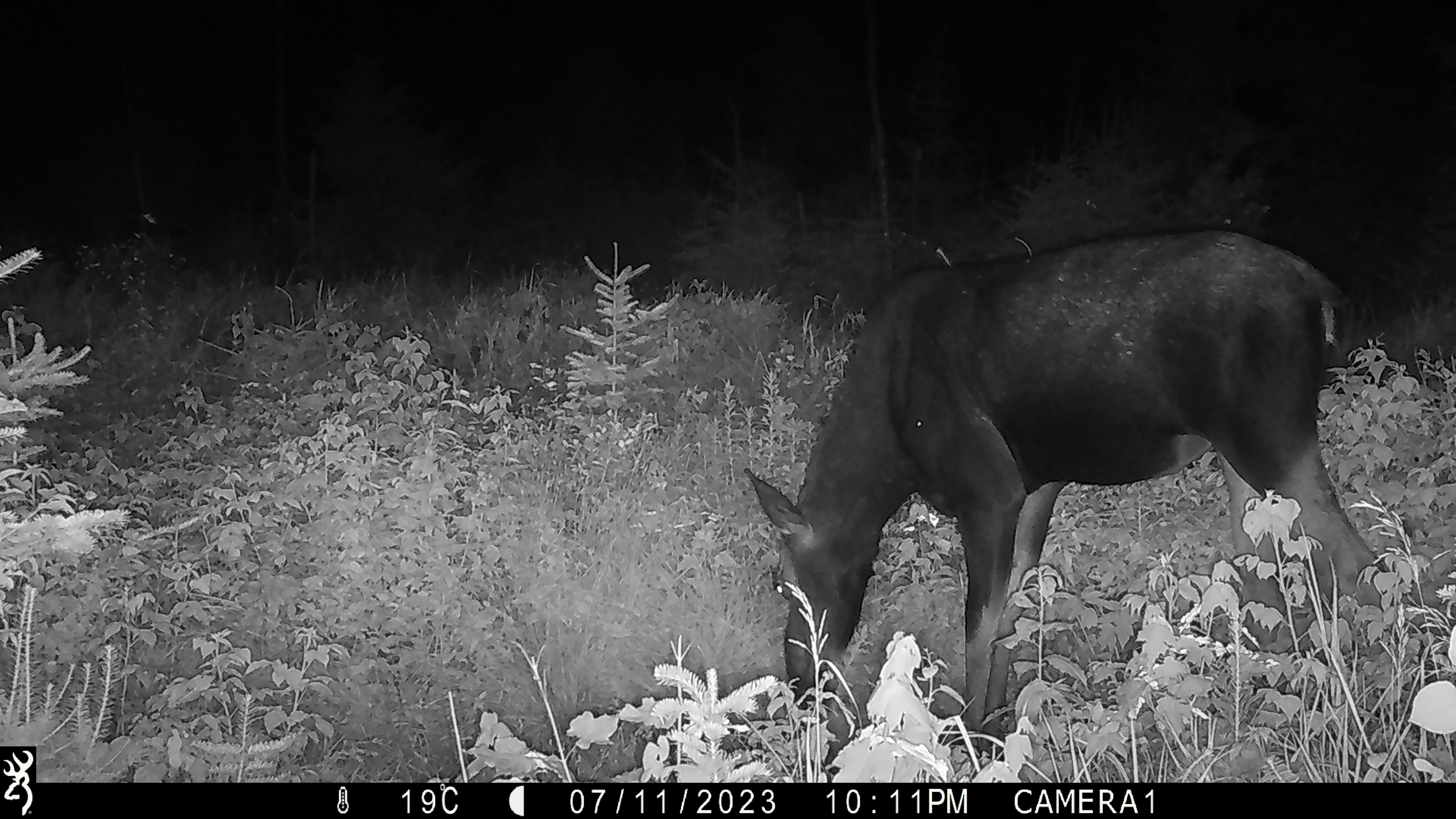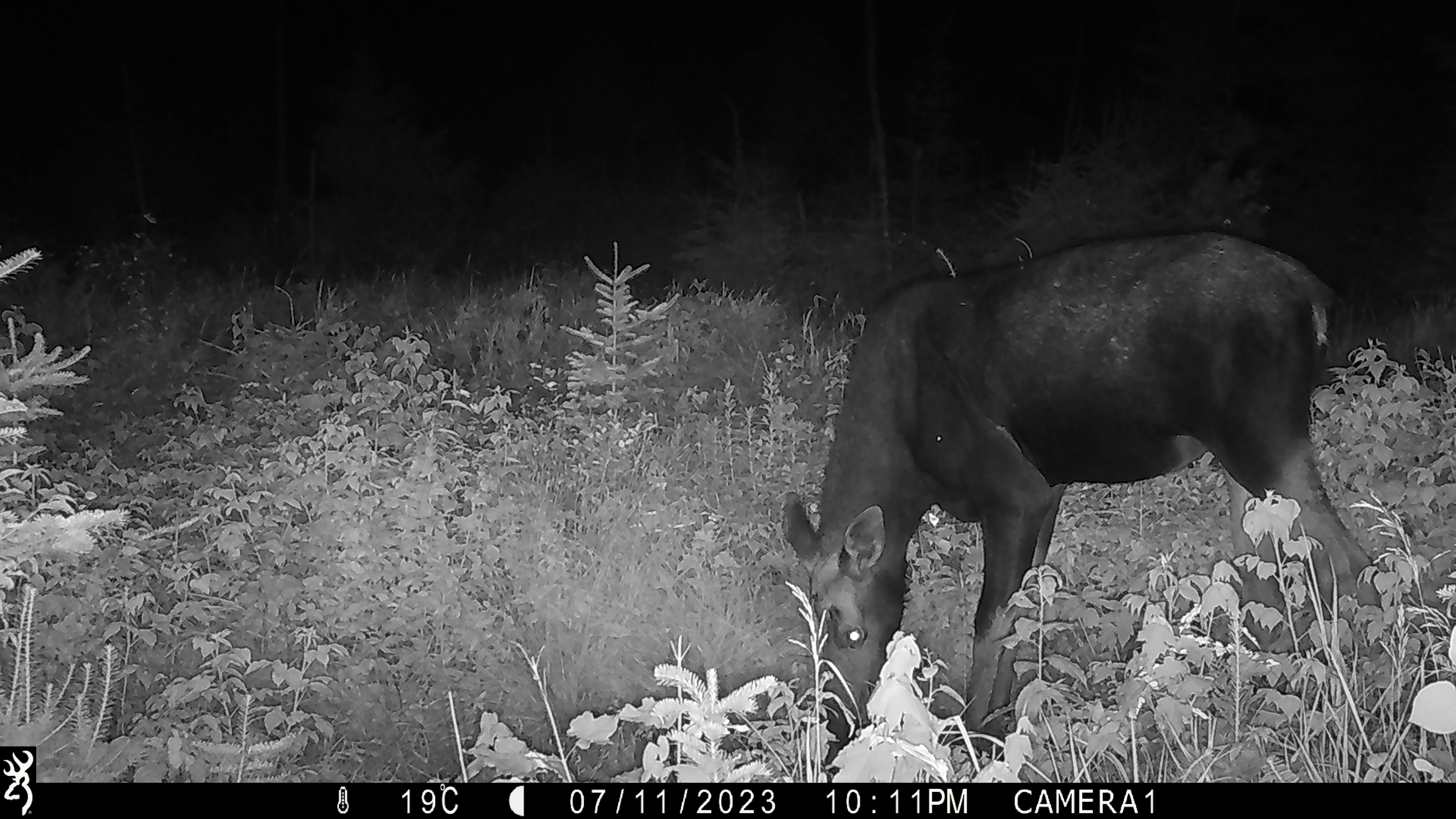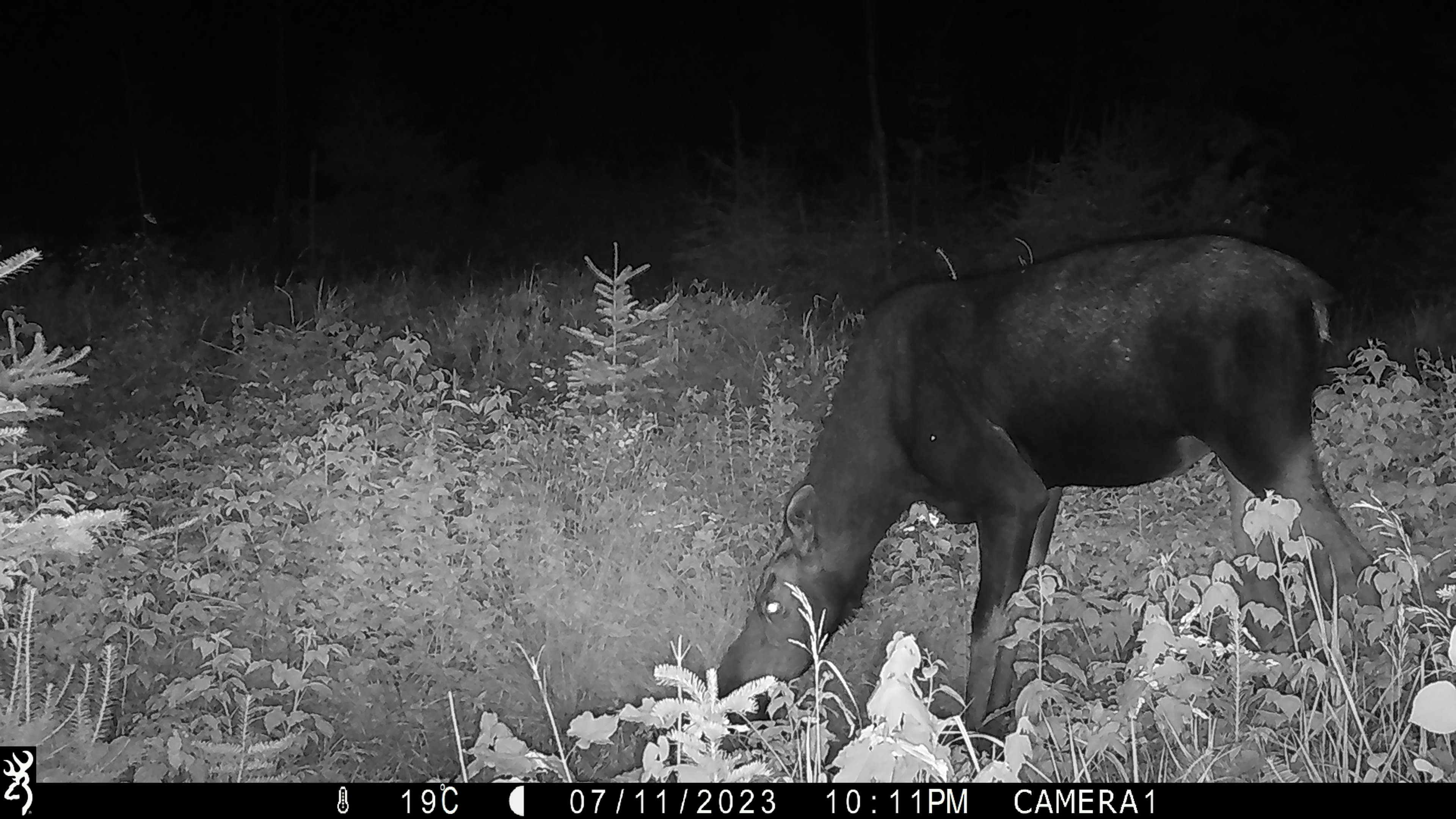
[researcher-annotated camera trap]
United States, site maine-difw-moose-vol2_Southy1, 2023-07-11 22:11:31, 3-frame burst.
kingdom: Animalia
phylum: Chordata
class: Mammalia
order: Artiodactyla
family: Cervidae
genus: Alces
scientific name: Alces alces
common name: moose